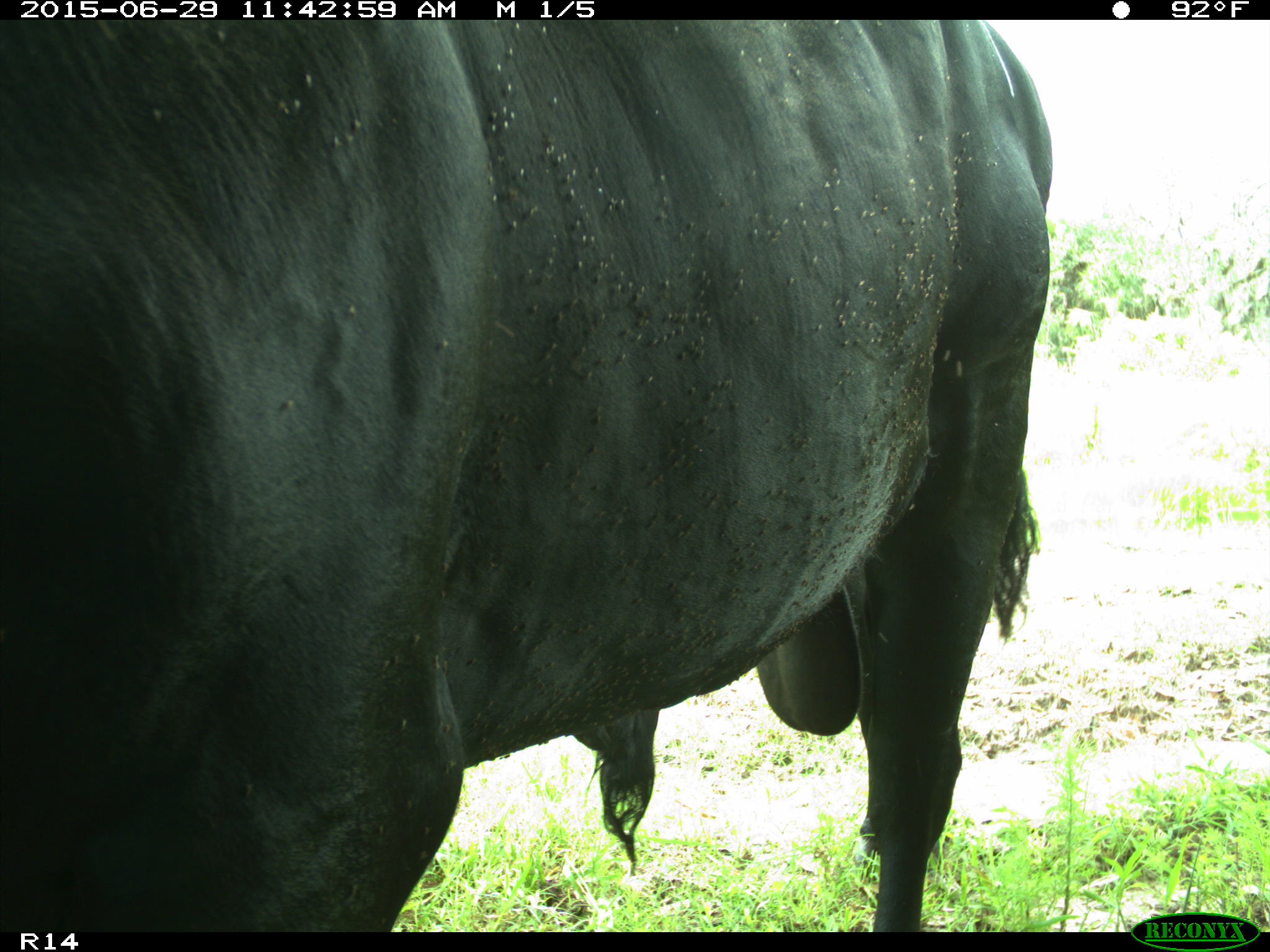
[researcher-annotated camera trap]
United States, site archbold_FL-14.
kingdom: Animalia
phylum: Chordata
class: Mammalia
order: Artiodactyla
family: Bovidae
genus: Bos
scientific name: Bos taurus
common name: domestic cow